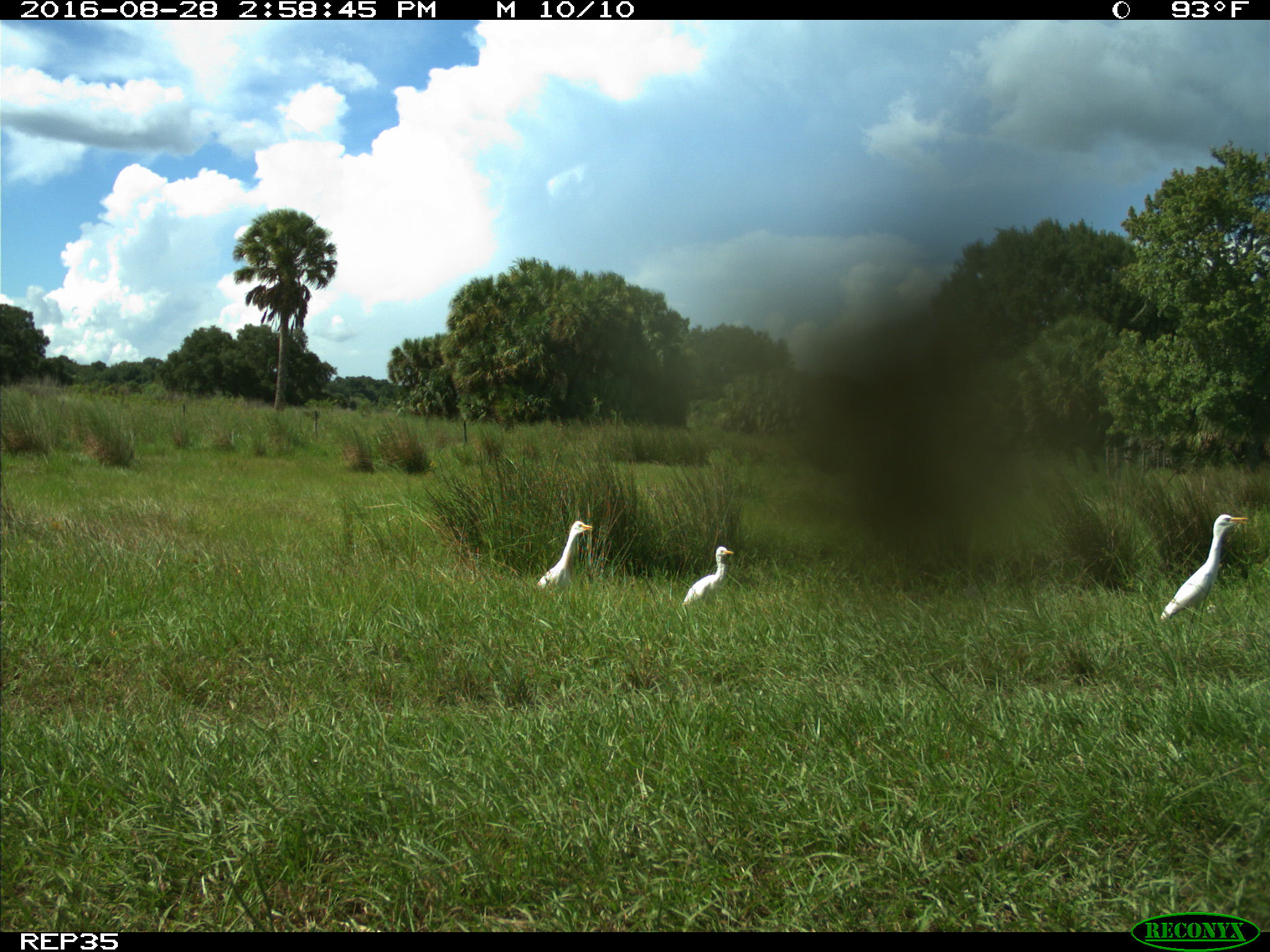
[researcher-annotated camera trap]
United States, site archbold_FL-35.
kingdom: Animalia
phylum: Chordata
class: Aves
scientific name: Aves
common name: birds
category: unidentified bird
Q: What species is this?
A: Unidentified bird (birds) (Aves).